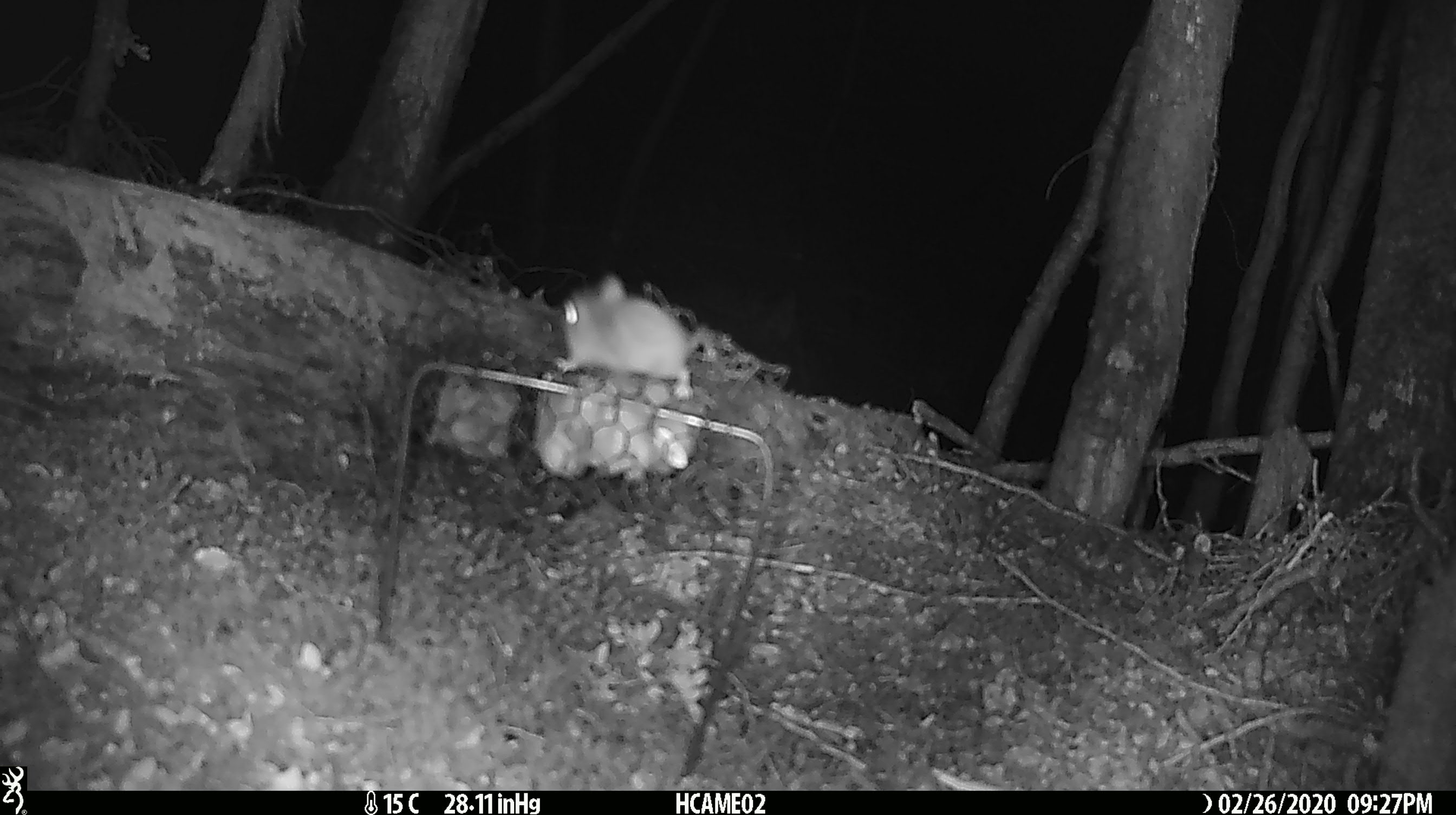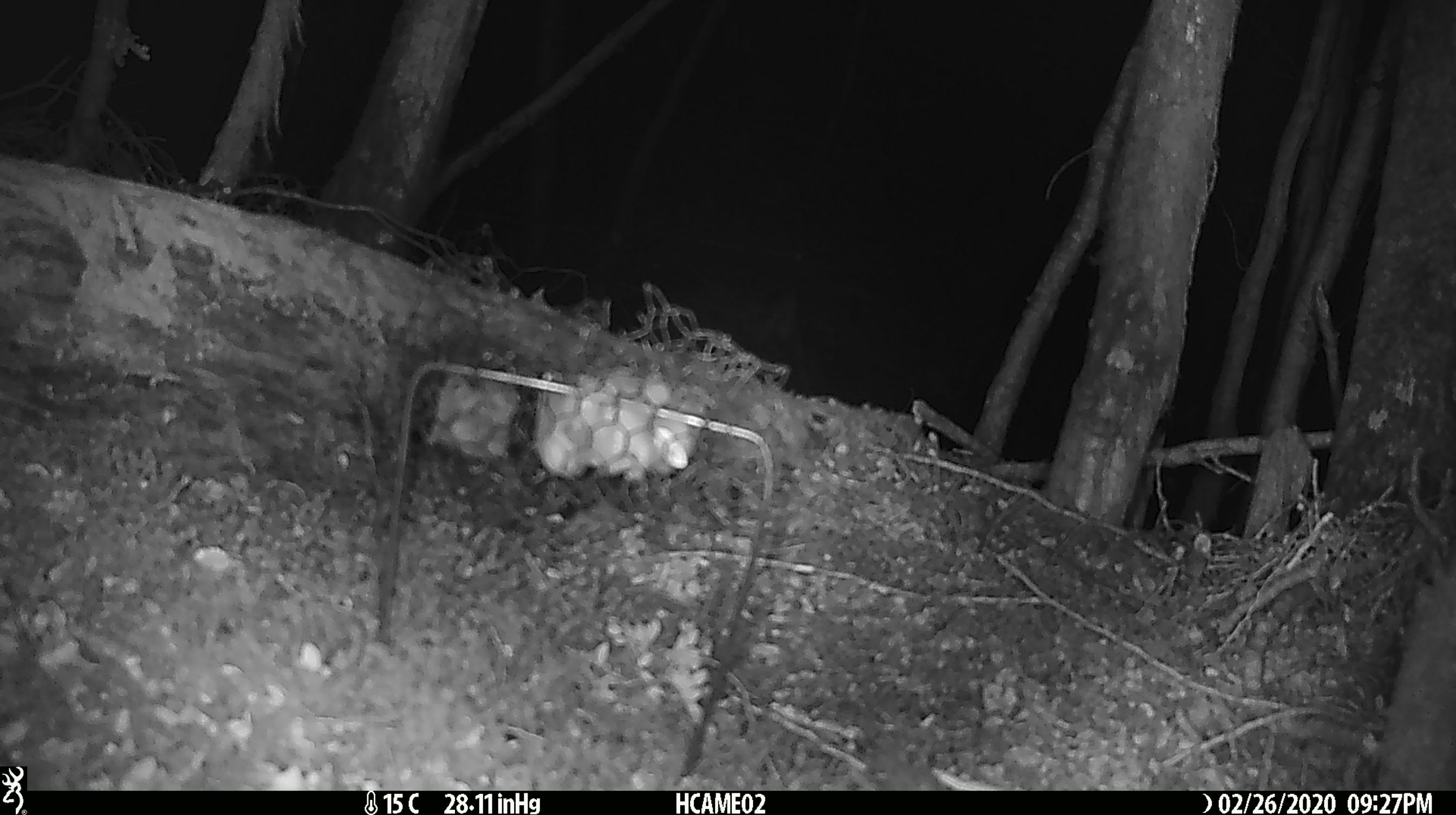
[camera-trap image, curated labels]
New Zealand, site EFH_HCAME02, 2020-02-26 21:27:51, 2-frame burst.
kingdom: Animalia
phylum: Chordata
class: Mammalia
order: Rodentia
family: Muridae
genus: Mus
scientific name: Mus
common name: mouse